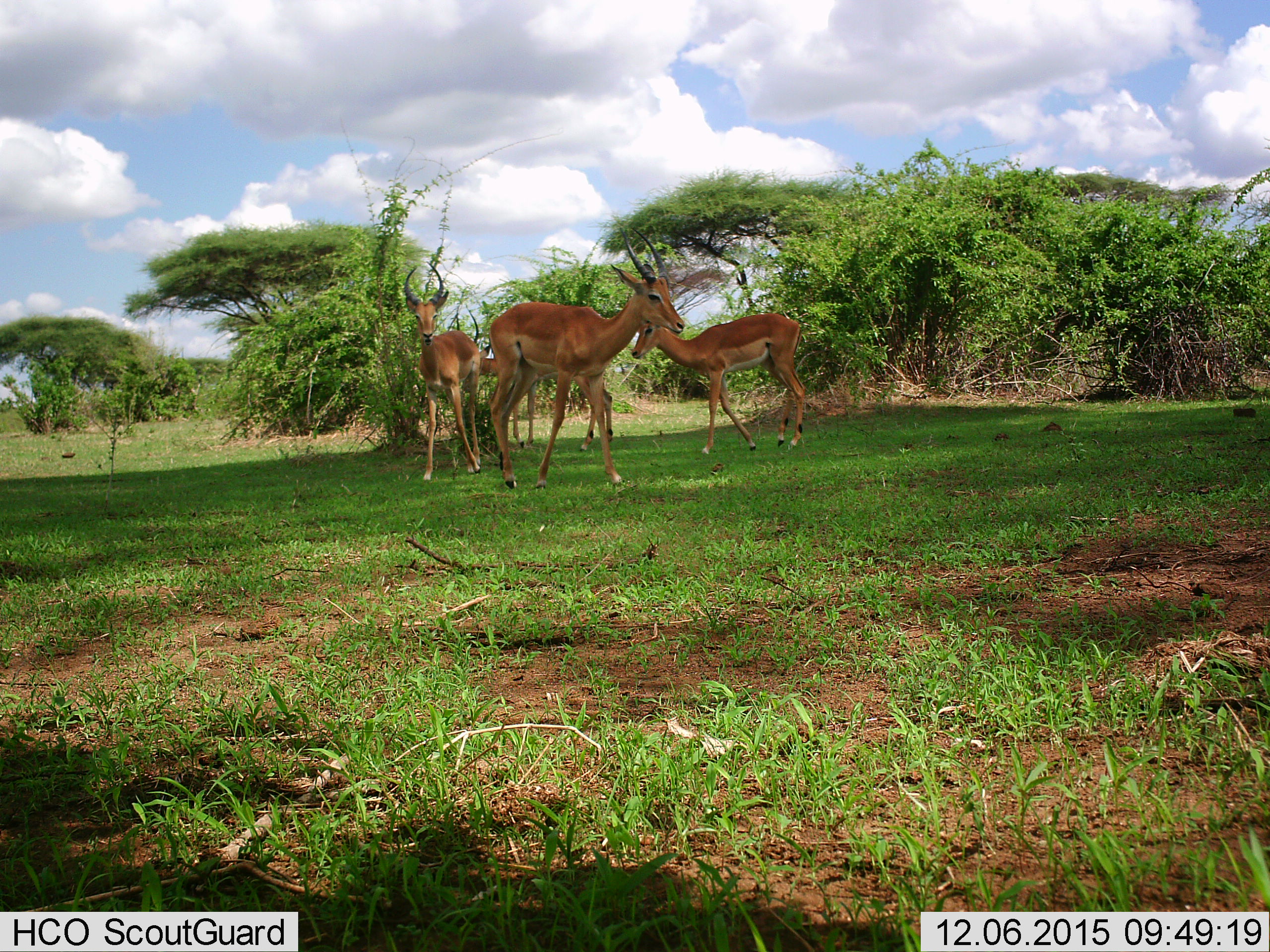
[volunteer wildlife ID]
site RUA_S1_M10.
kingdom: Animalia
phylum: Chordata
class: Mammalia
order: Artiodactyla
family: Bovidae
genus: Aepyceros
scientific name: Aepyceros melampus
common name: impala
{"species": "impala (Aepyceros melampus)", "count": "4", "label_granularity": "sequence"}